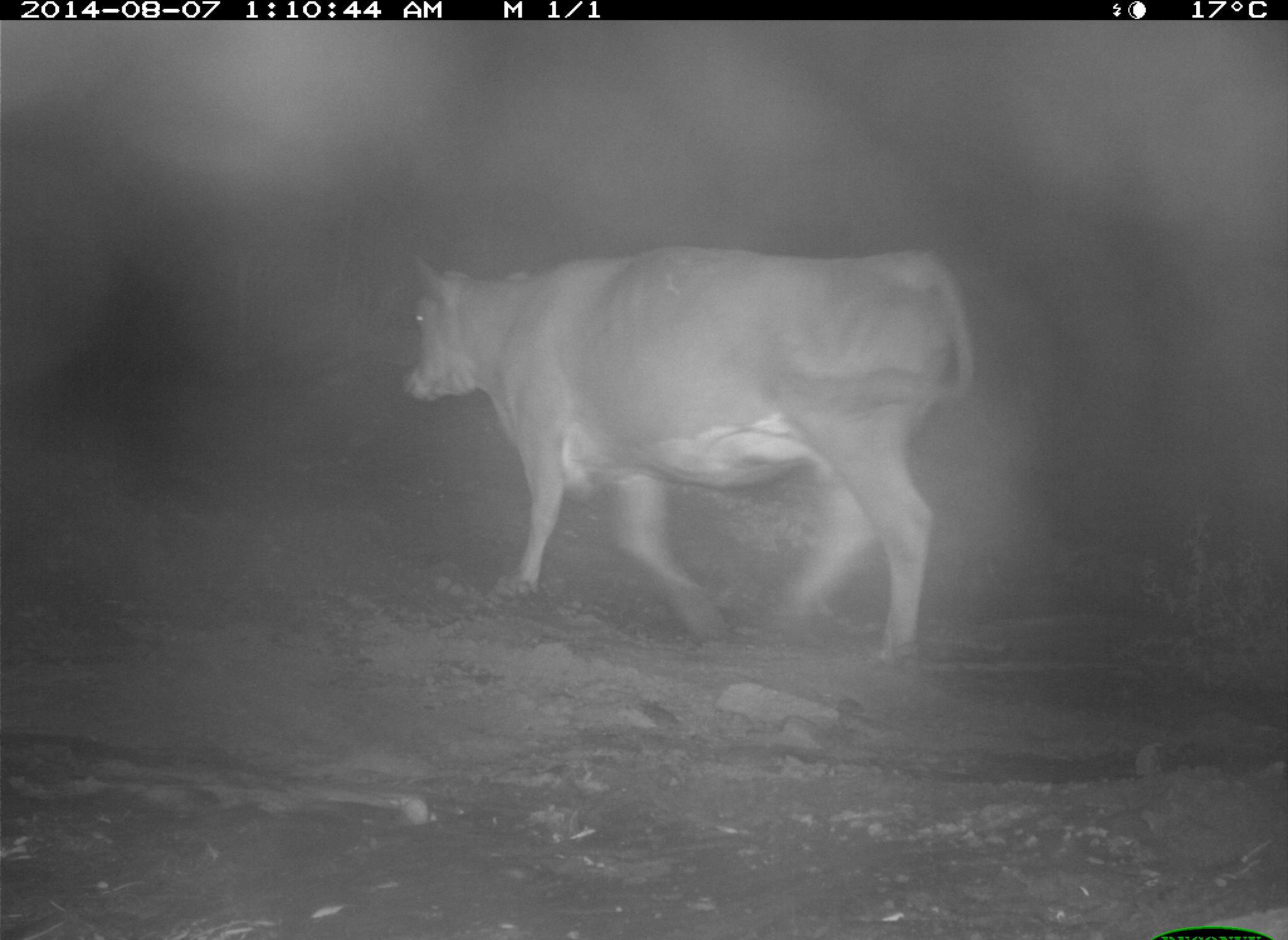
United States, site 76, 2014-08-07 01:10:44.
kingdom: Animalia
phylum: Chordata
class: Mammalia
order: Artiodactyla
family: Bovidae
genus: Bos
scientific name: Bos taurus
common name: cow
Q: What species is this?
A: Cow (Bos taurus).